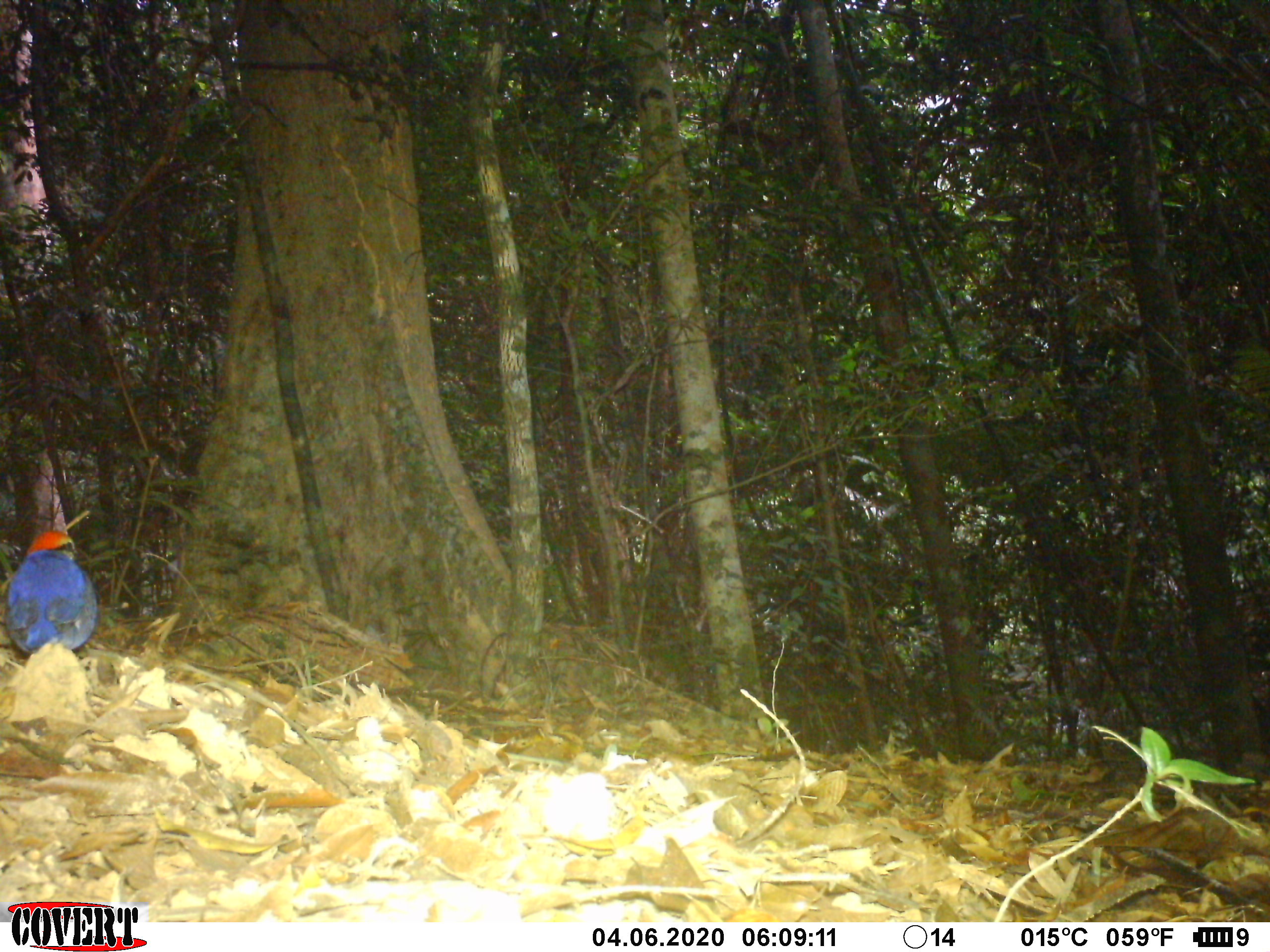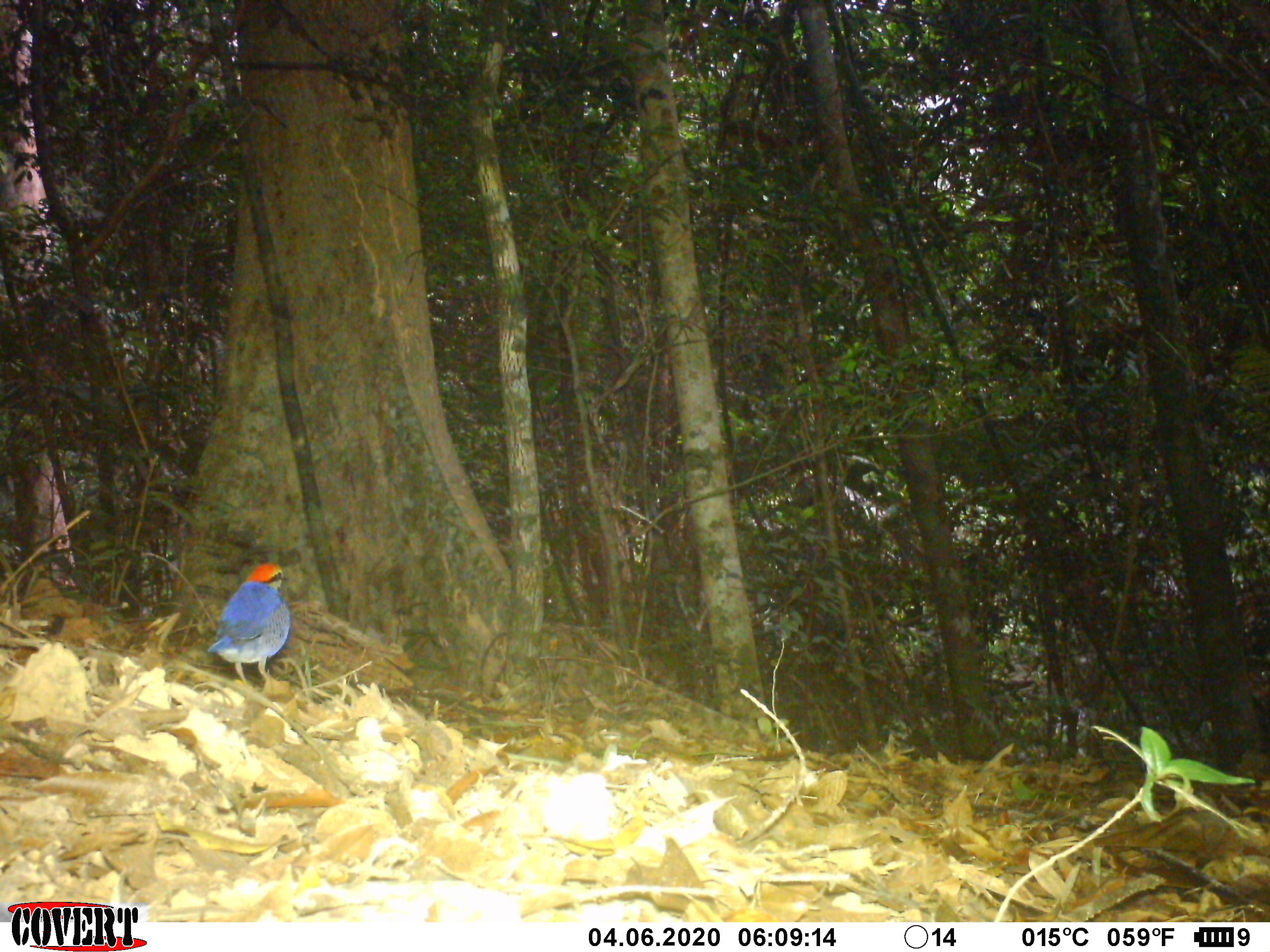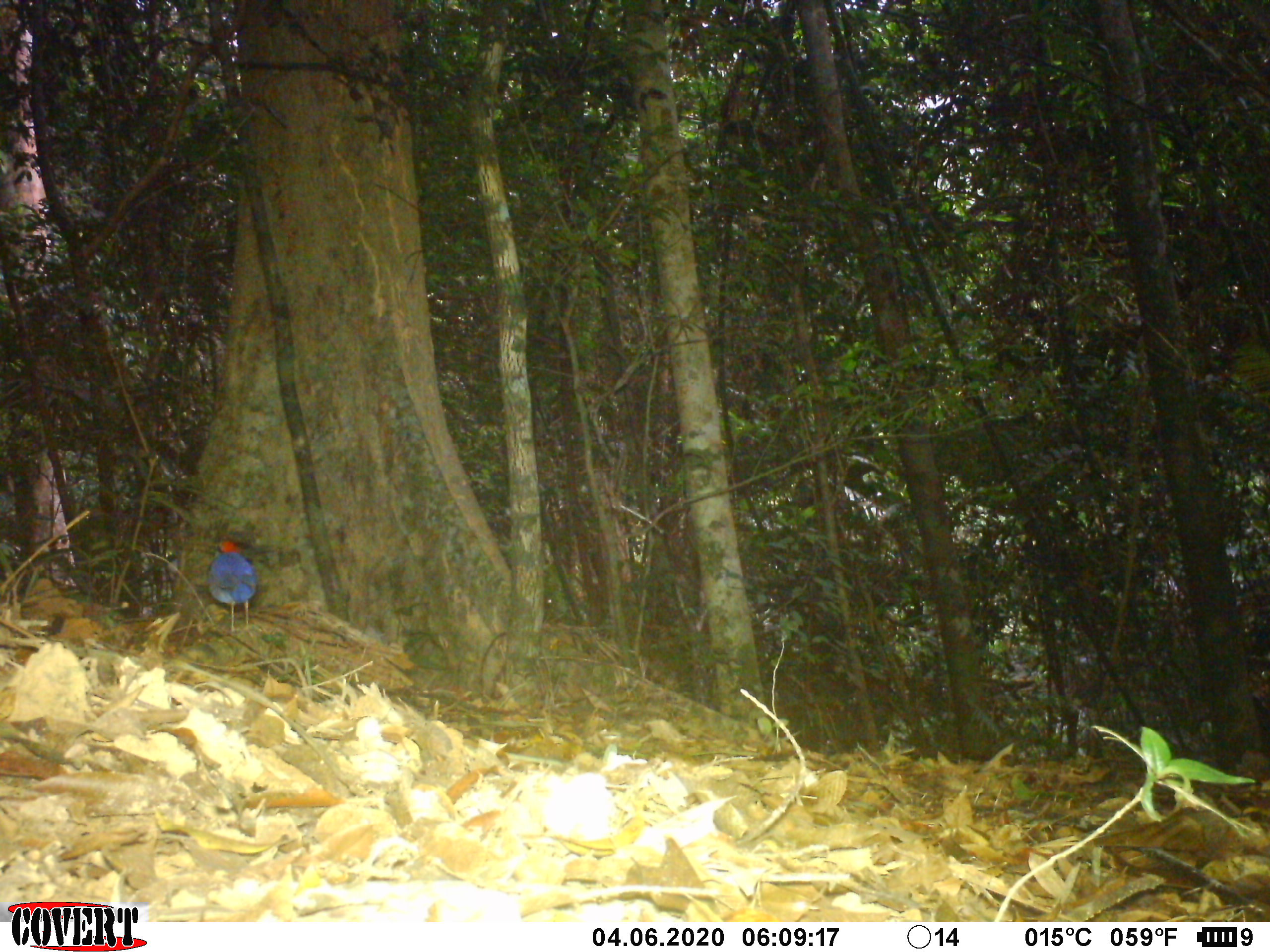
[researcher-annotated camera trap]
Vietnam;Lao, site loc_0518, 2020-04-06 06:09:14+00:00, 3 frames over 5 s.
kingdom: Animalia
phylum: Chordata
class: Aves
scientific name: Aves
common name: bird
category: unidentified bird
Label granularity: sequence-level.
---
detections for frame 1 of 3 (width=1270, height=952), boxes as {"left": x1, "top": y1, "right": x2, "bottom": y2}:
unidentified bird: {"left": 3, "top": 529, "right": 99, "bottom": 654}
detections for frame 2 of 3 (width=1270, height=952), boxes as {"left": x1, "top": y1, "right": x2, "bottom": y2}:
unidentified bird: {"left": 206, "top": 561, "right": 292, "bottom": 689}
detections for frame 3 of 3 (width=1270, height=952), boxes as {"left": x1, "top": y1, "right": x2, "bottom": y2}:
unidentified bird: {"left": 204, "top": 539, "right": 257, "bottom": 638}